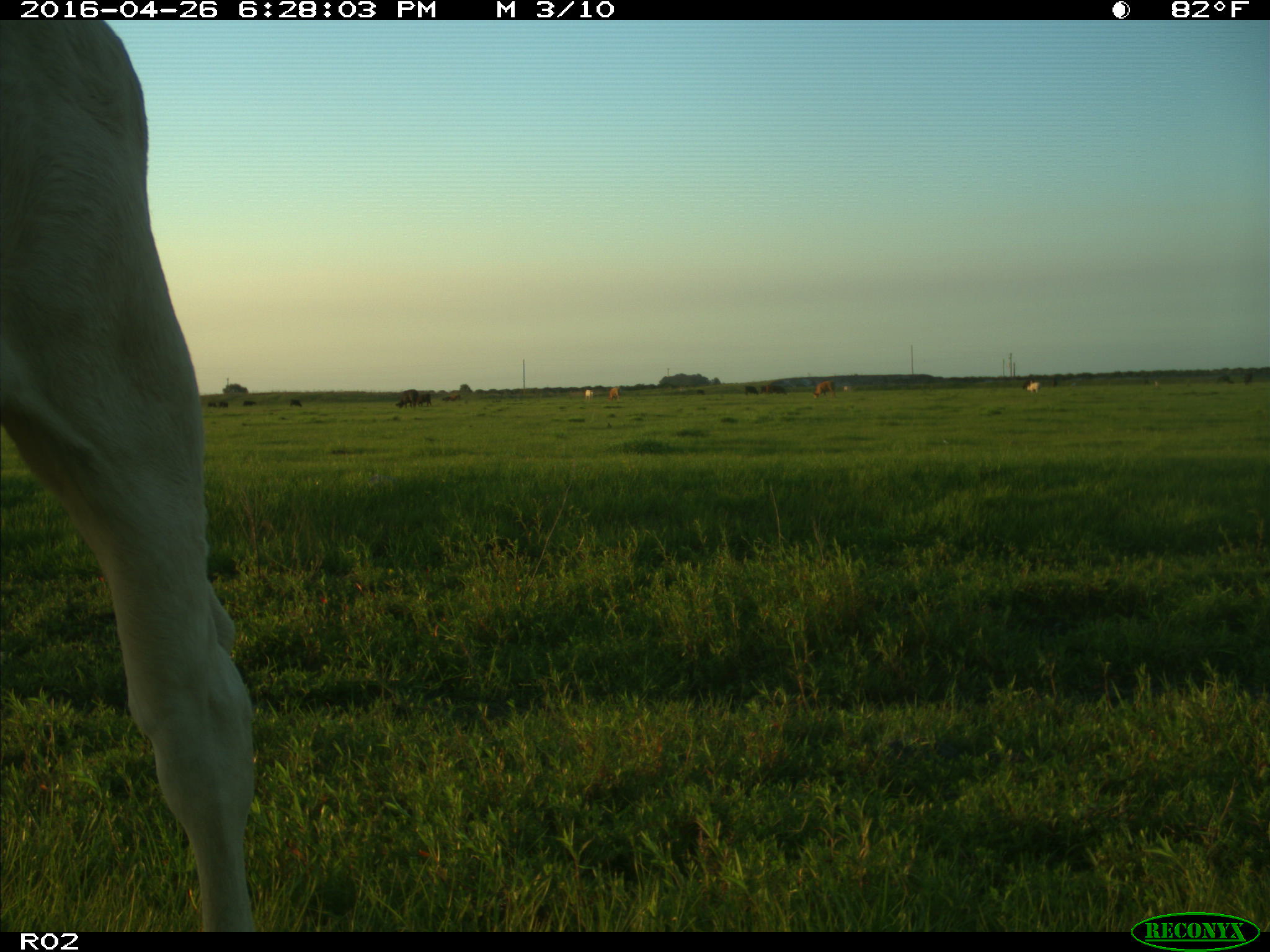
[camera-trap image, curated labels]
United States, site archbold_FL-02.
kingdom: Animalia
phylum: Chordata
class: Mammalia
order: Artiodactyla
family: Bovidae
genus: Bos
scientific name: Bos taurus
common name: domestic cow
Bos taurus (domestic cow).